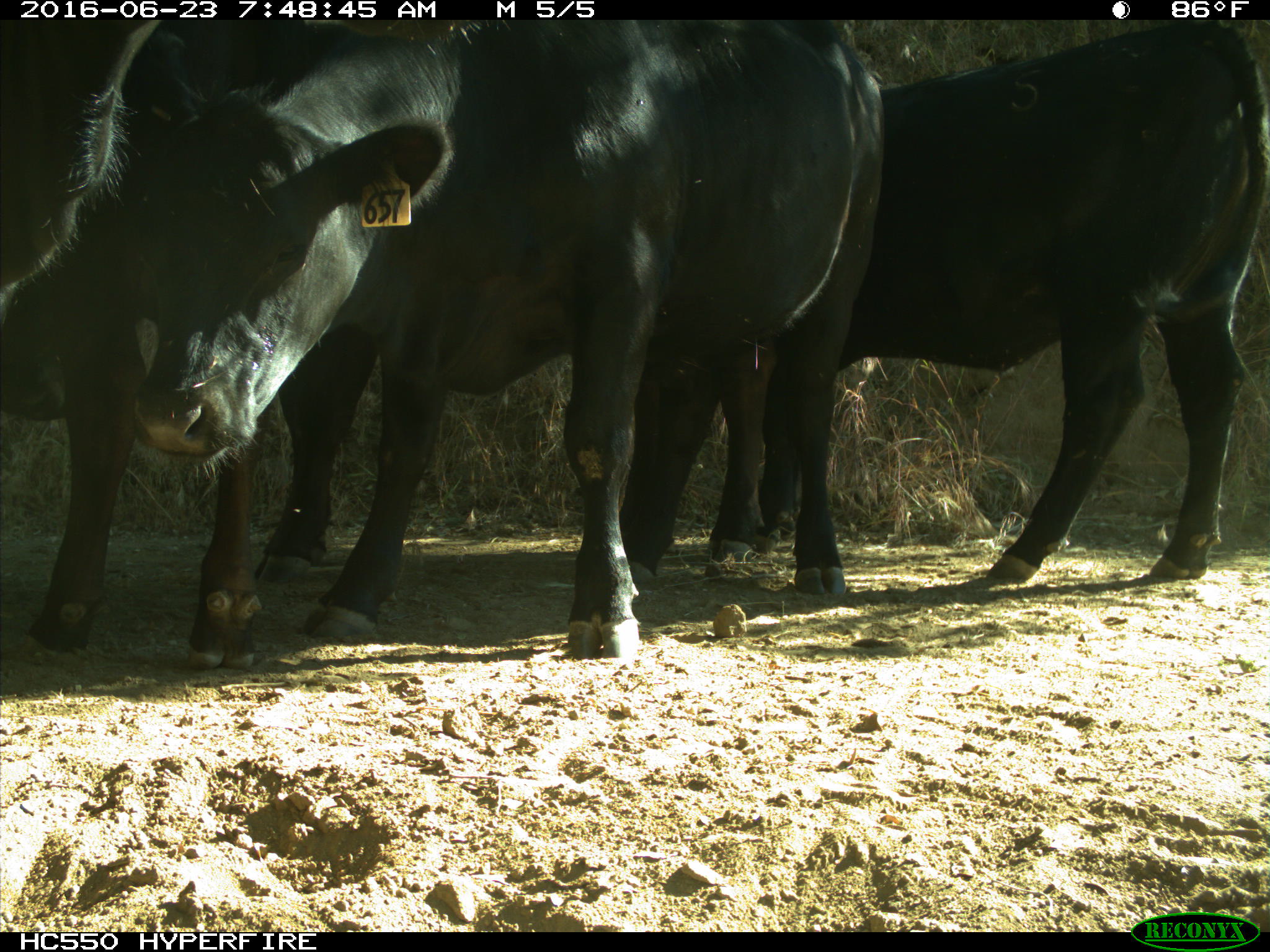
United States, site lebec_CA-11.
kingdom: Animalia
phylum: Chordata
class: Mammalia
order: Artiodactyla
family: Bovidae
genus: Bos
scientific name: Bos taurus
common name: domestic cow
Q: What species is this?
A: Bos taurus (domestic cow).